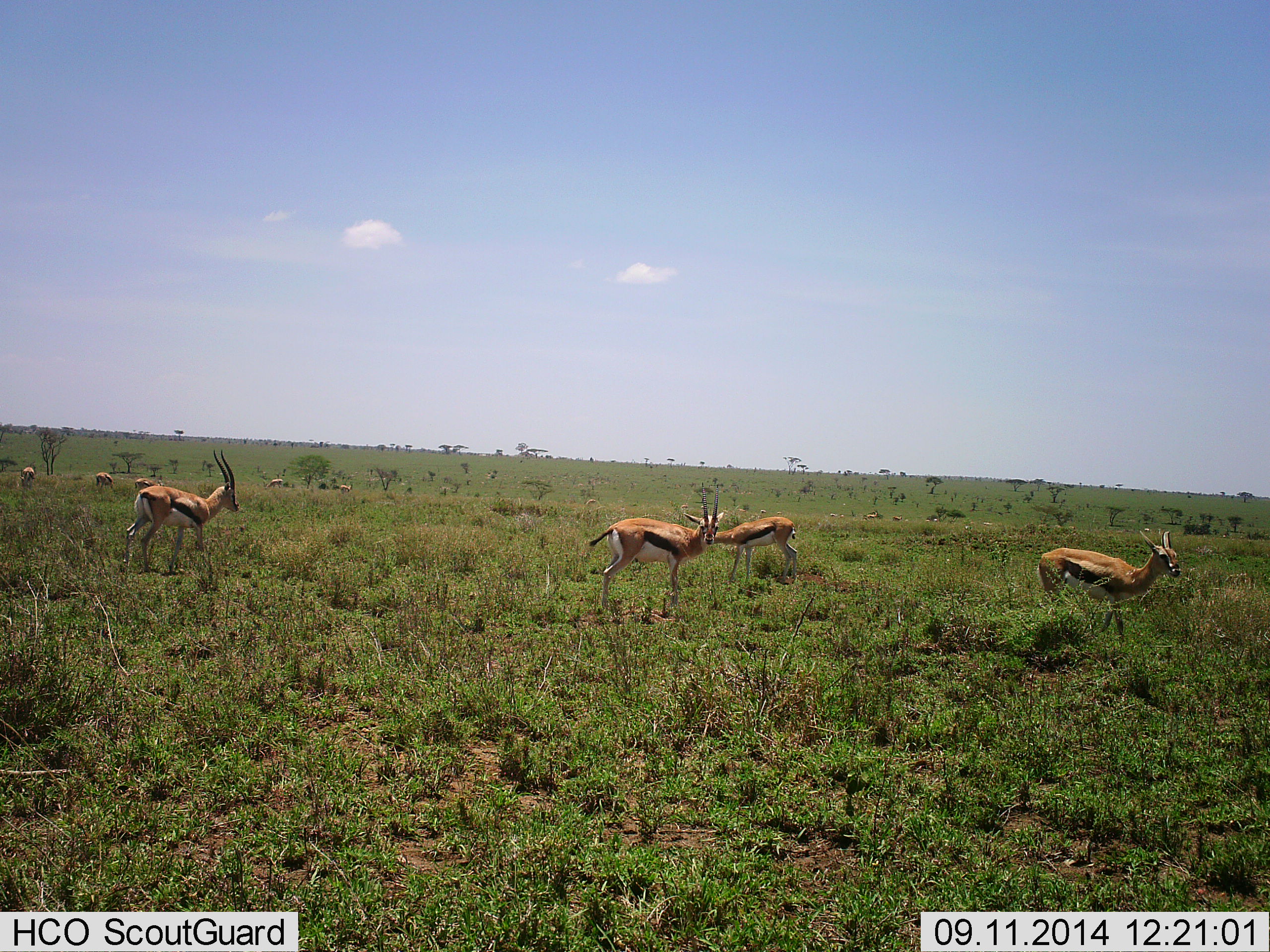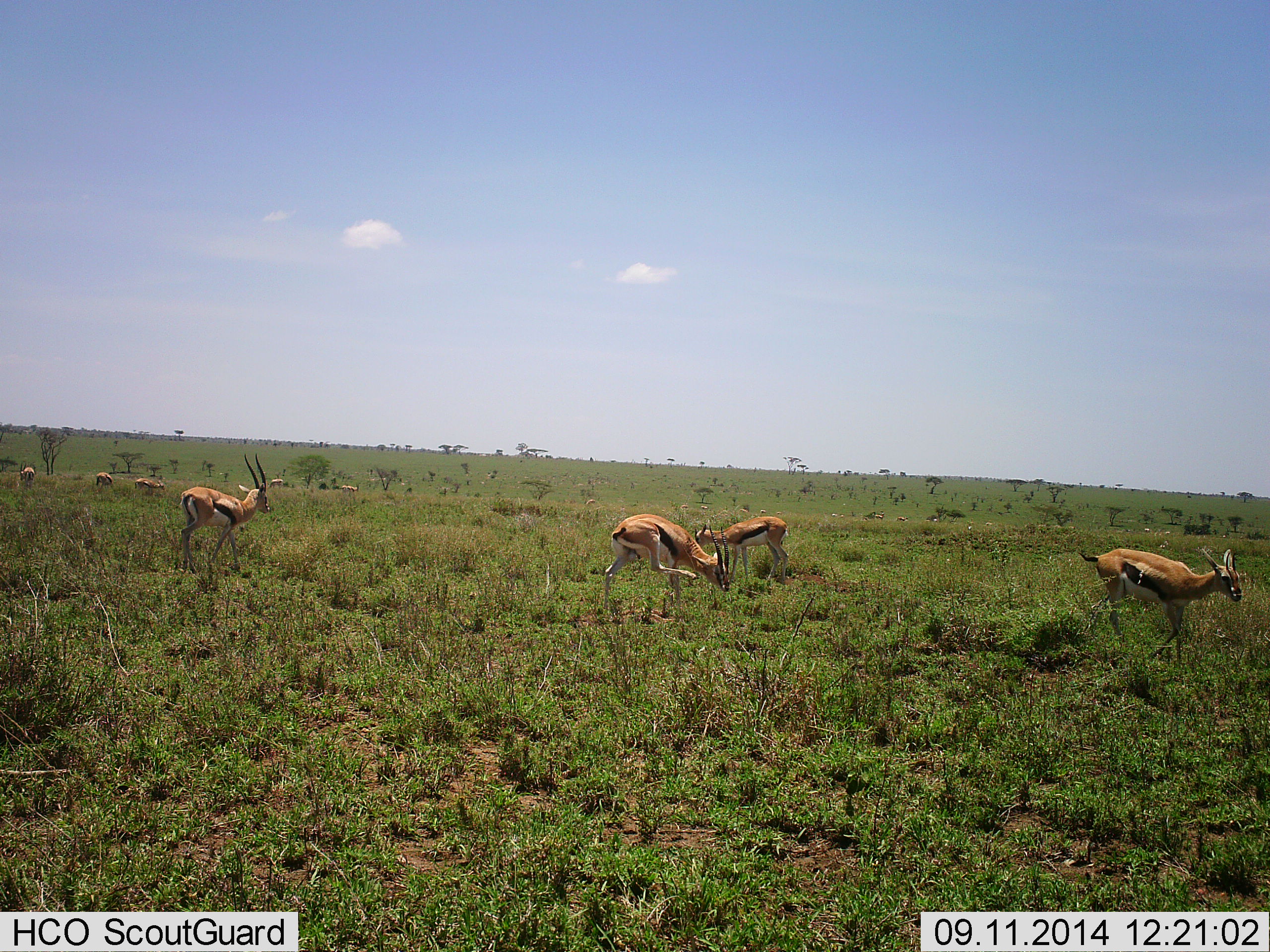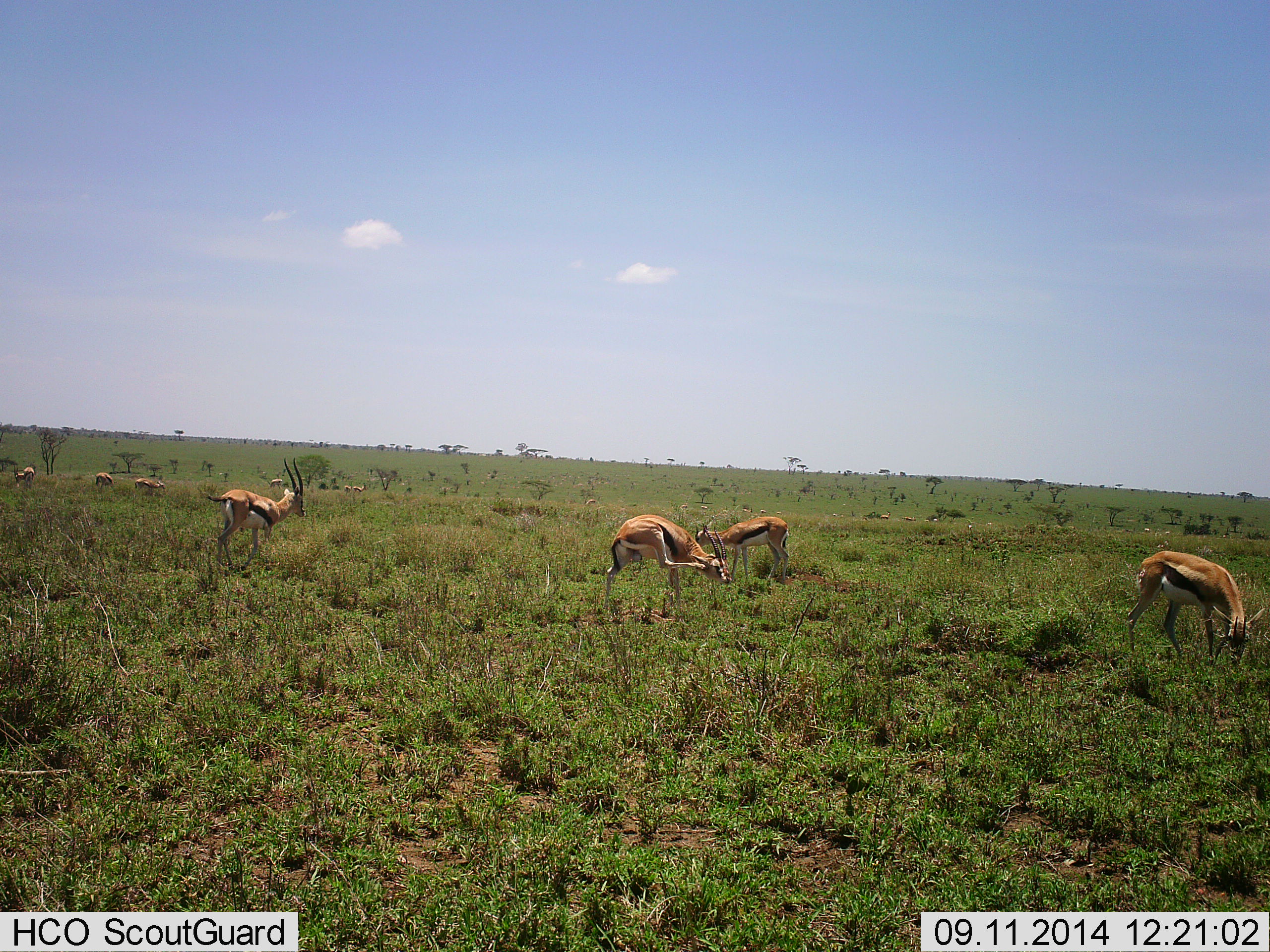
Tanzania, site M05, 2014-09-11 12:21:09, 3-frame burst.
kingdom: Animalia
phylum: Chordata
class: Mammalia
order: Artiodactyla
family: Bovidae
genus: Eudorcas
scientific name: Eudorcas thomsonii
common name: thomson's gazelle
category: gazellethomsons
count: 10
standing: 50%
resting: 0%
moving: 80%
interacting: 0%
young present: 0%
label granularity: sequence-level